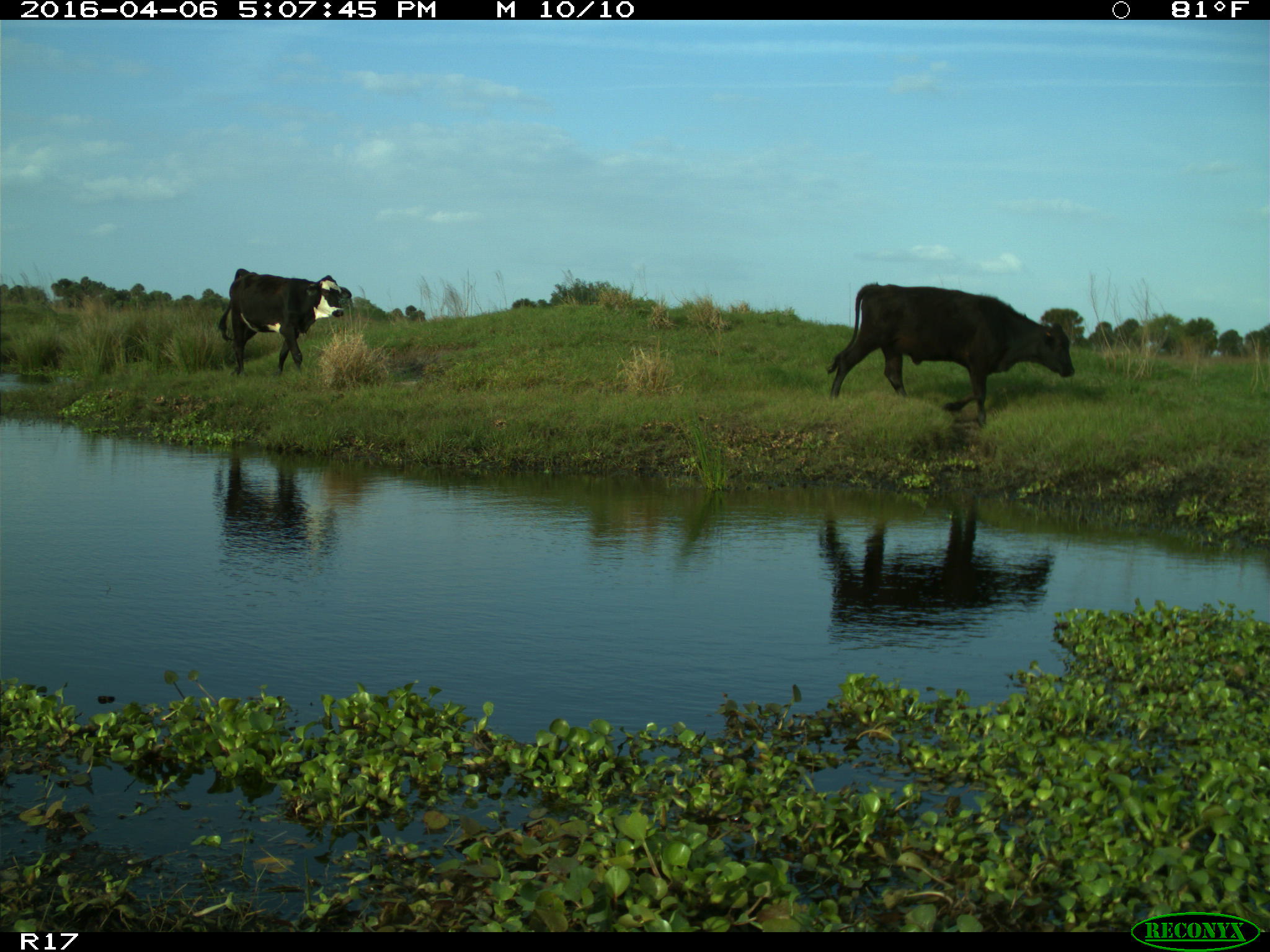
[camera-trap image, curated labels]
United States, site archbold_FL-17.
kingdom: Animalia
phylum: Chordata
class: Mammalia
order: Artiodactyla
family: Bovidae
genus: Bos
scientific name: Bos taurus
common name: domestic cow